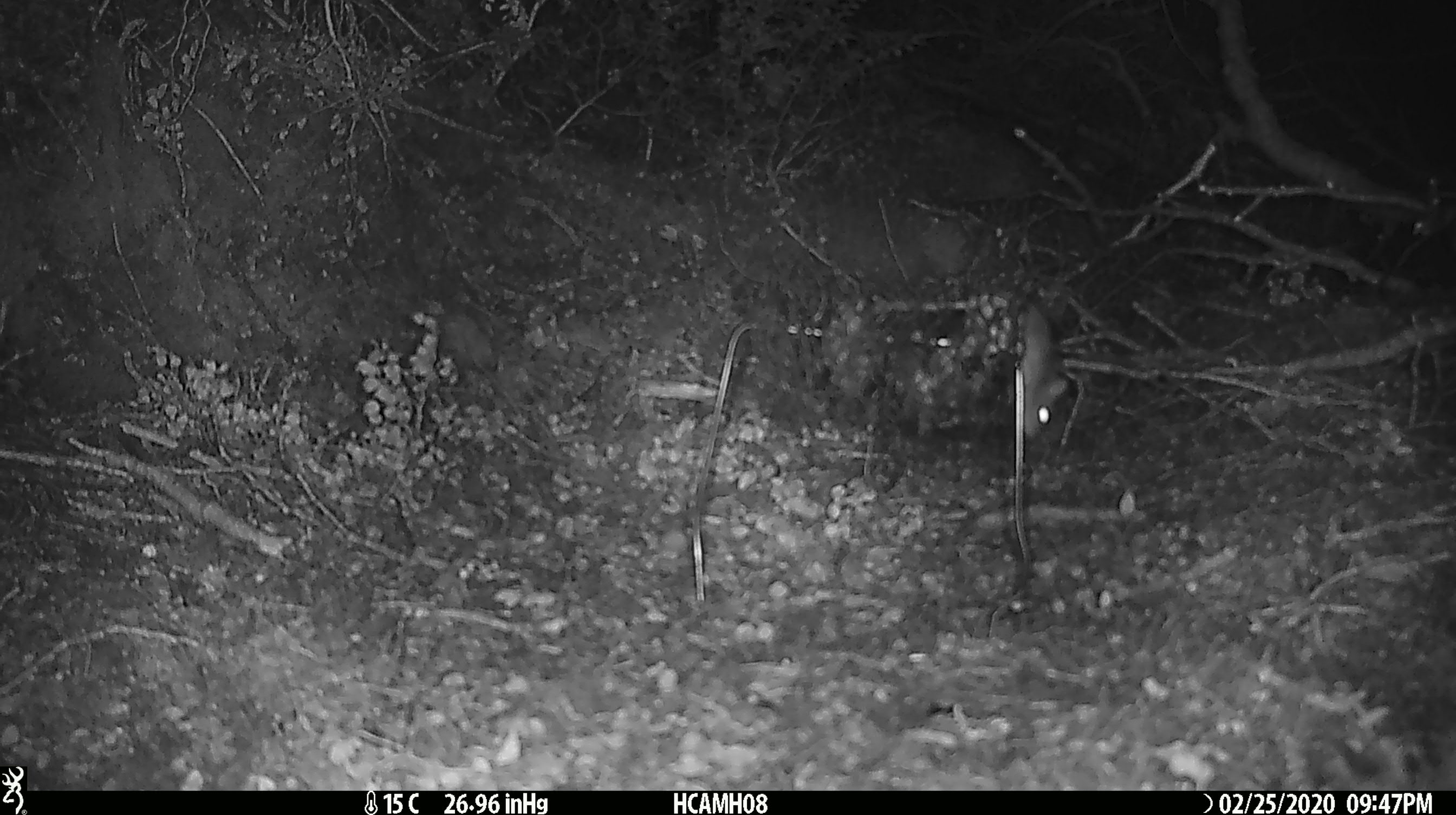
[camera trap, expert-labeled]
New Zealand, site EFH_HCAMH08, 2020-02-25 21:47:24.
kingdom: Animalia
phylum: Chordata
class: Mammalia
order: Rodentia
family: Muridae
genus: Mus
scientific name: Mus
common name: mouse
Mouse (Mus).